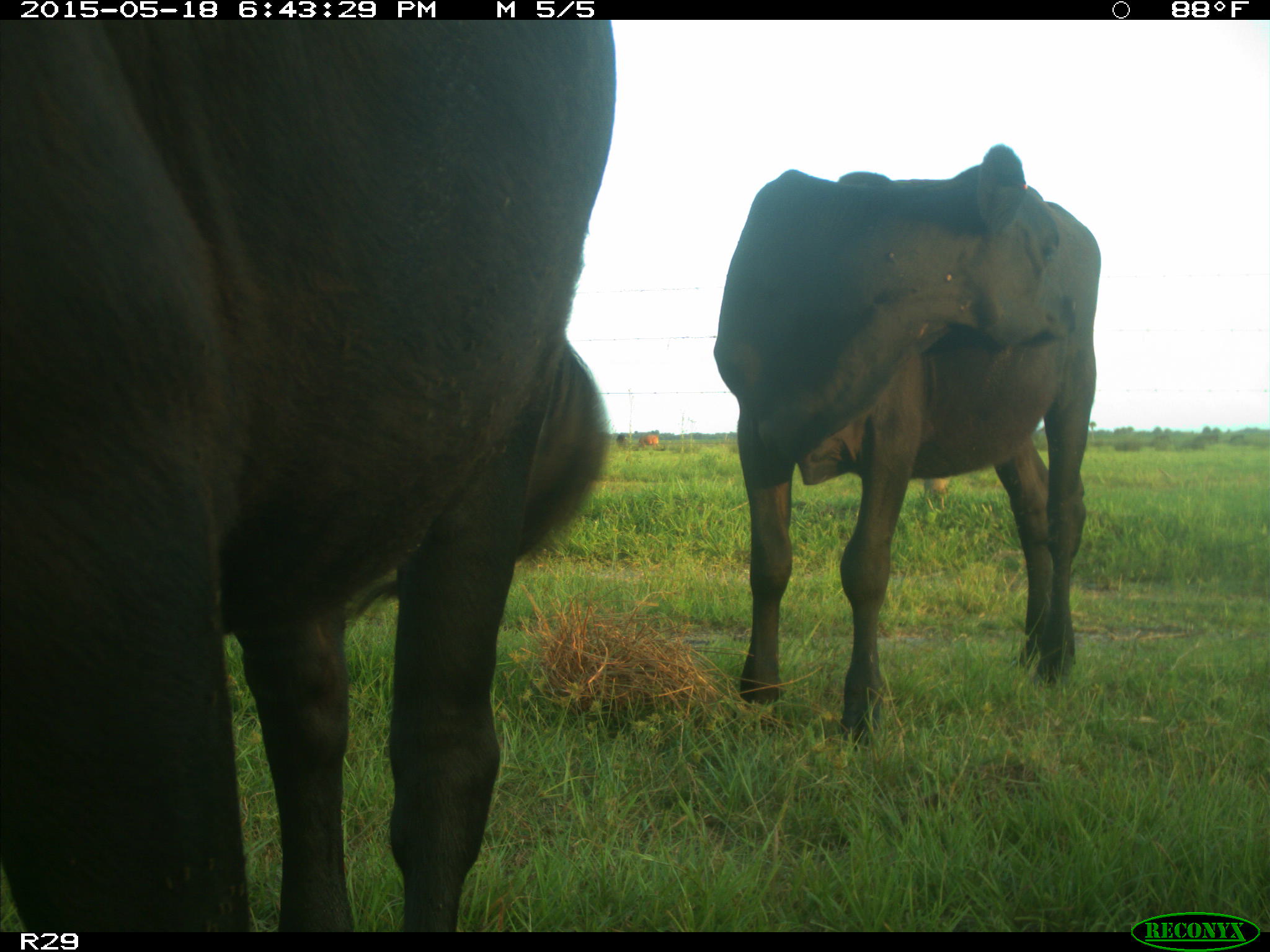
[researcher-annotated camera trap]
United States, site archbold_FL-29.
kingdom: Animalia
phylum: Chordata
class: Mammalia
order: Artiodactyla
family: Bovidae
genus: Bos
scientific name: Bos taurus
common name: domestic cow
Bos taurus (domestic cow).